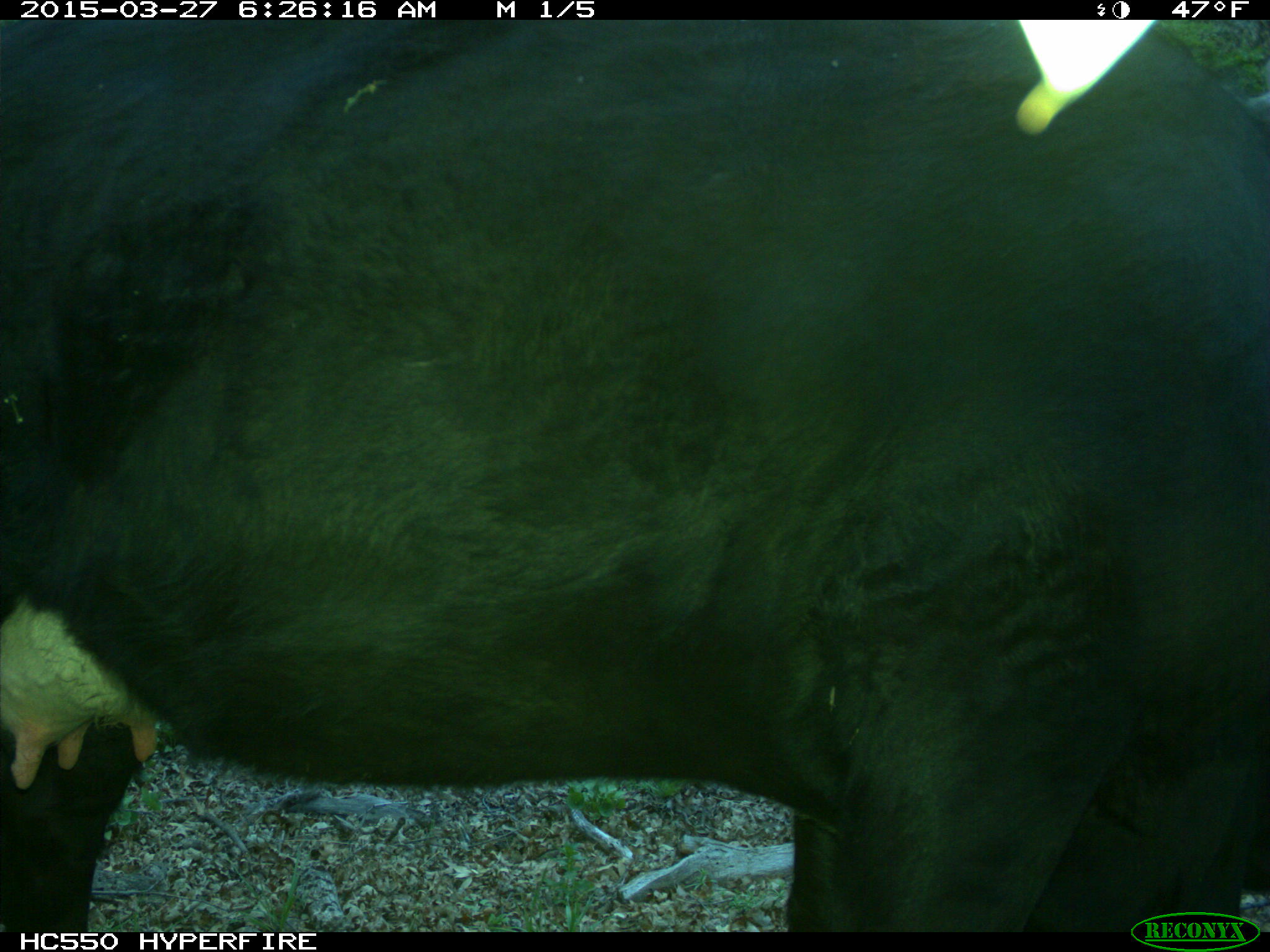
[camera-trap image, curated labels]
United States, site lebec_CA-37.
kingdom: Animalia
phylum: Chordata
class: Mammalia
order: Artiodactyla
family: Bovidae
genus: Bos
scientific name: Bos taurus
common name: domestic cow